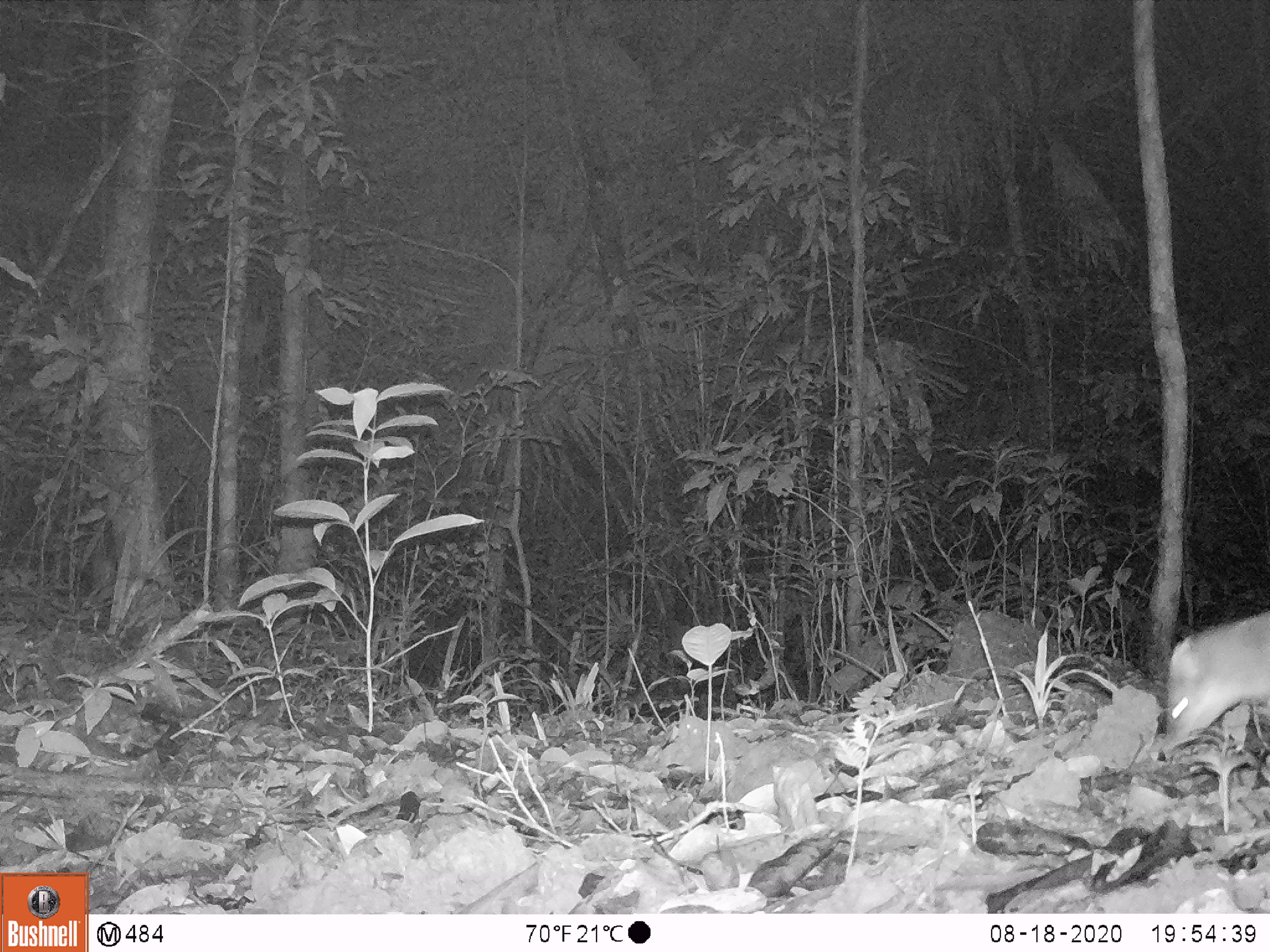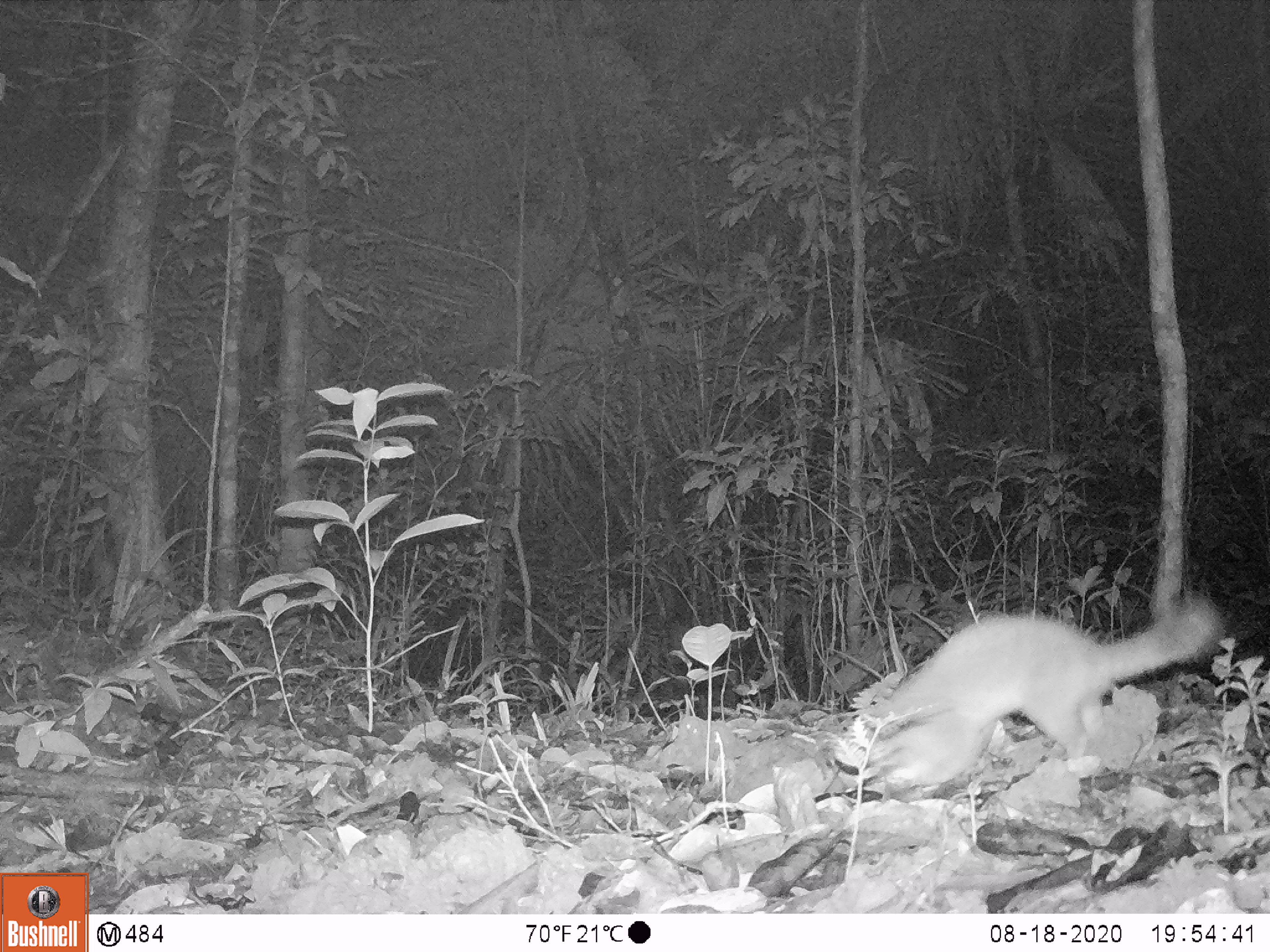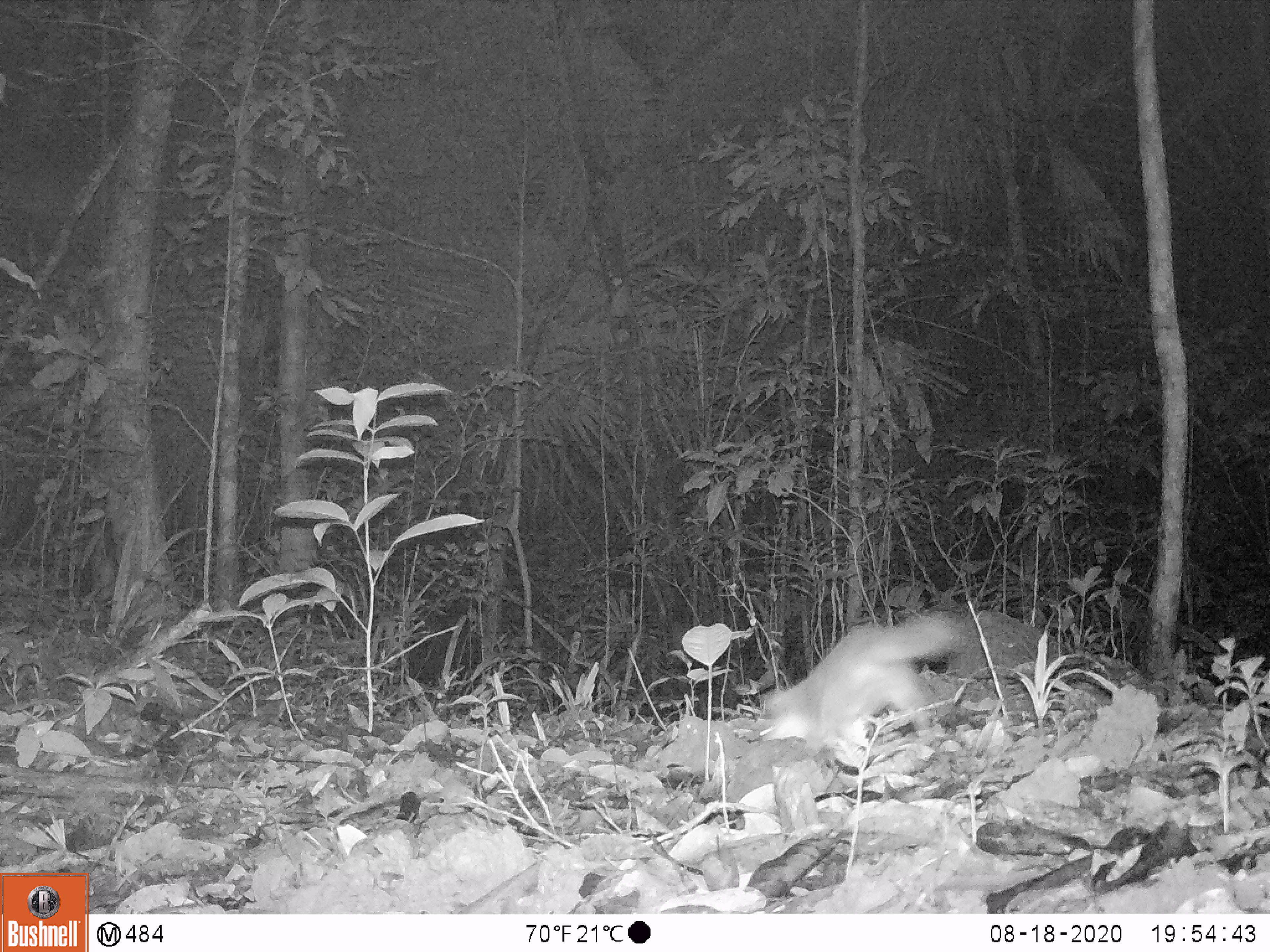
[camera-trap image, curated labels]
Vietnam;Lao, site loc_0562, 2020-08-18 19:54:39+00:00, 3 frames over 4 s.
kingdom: Animalia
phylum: Chordata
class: Mammalia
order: Carnivora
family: Mustelidae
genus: Melogale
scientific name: Melogale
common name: ferret badger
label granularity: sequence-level